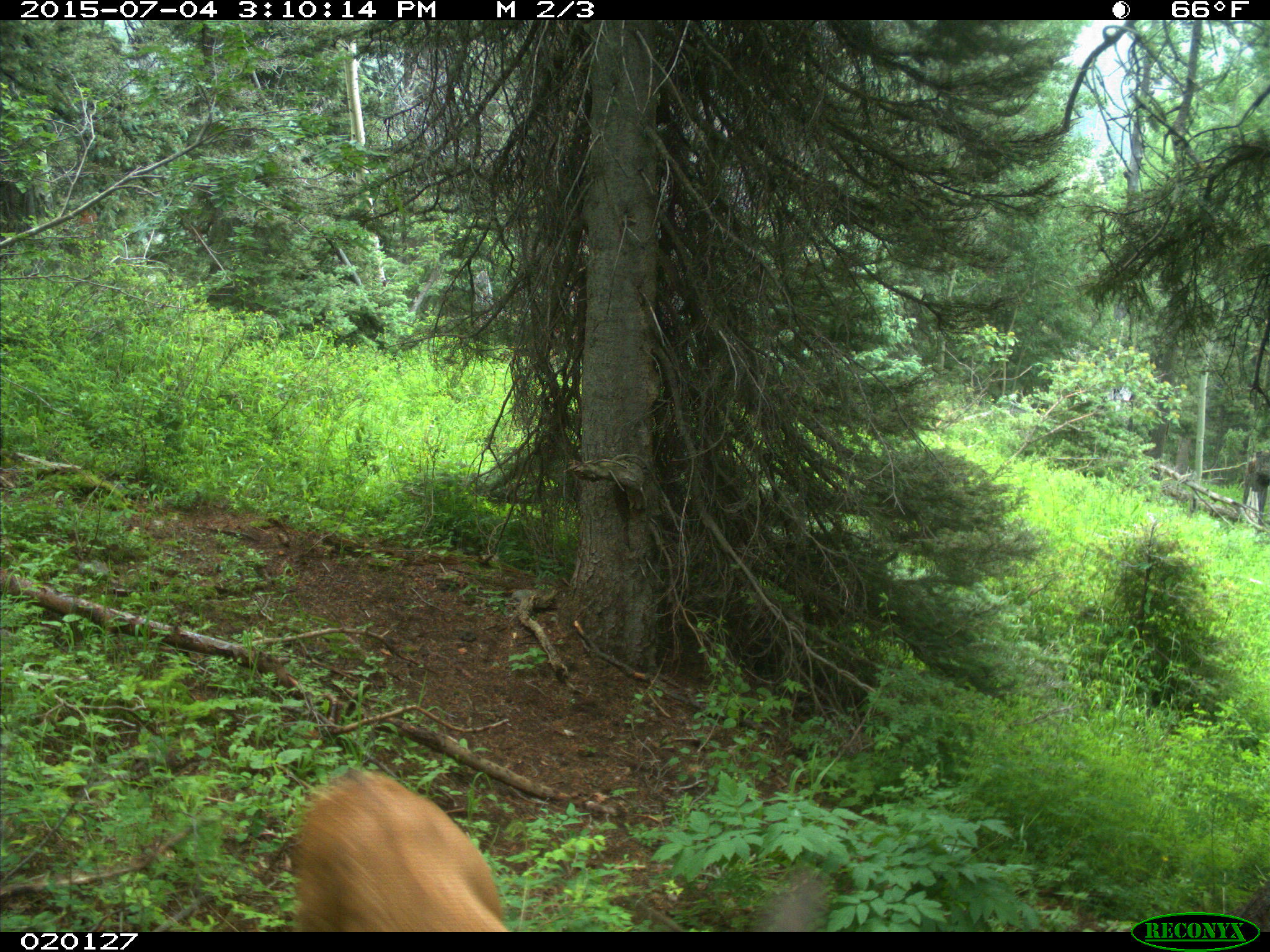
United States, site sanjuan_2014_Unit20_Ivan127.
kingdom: Animalia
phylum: Chordata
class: Mammalia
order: Artiodactyla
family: Cervidae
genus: Odocoileus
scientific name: Odocoileus hemionus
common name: mule deer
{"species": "Odocoileus hemionus (mule deer)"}